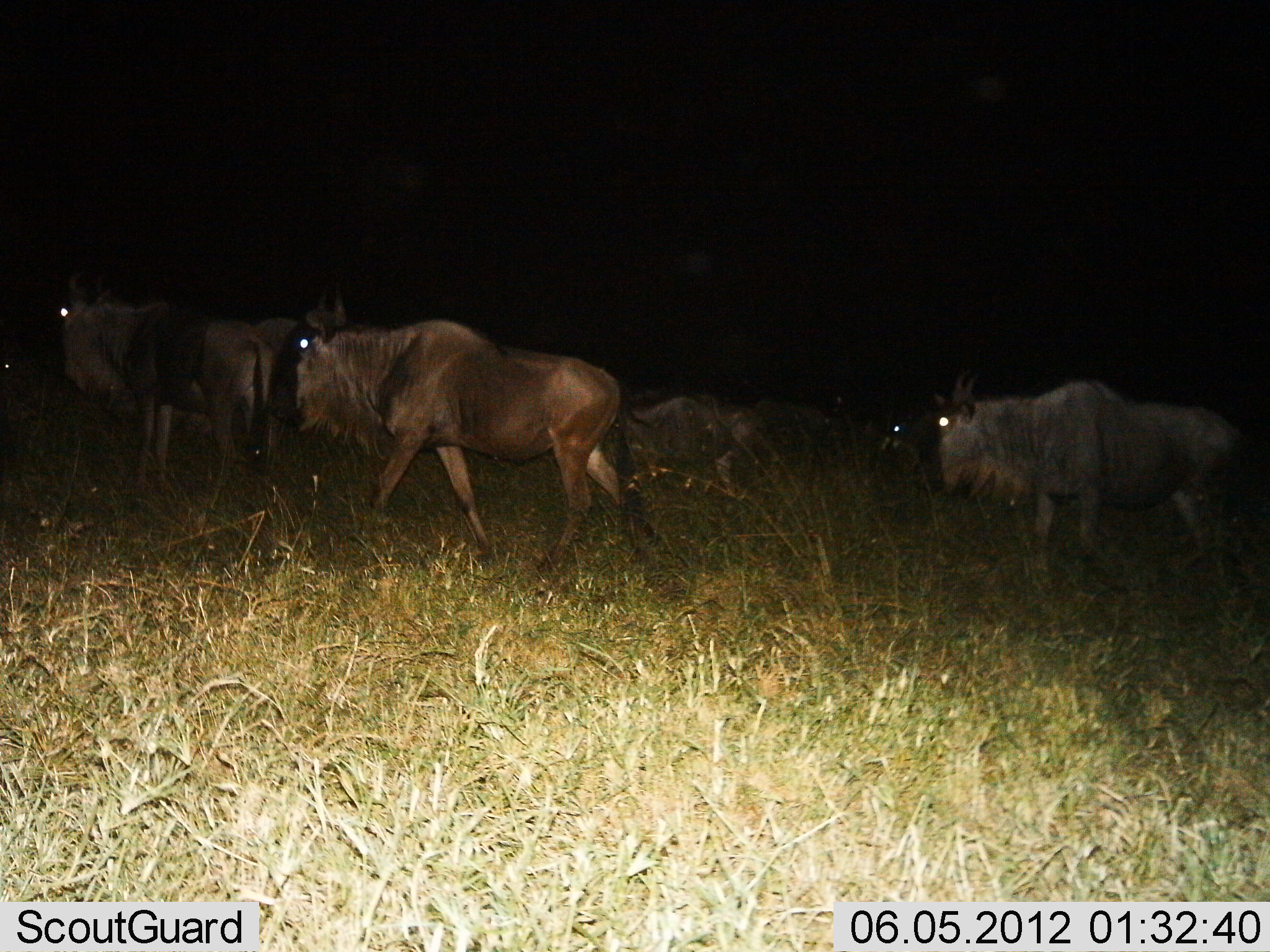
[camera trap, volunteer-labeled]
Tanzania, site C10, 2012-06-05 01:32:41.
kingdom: Animalia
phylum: Chordata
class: Mammalia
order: Artiodactyla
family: Bovidae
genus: Connochaetes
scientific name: Connochaetes taurinus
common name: blue wildebeest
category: wildebeest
Wildebeest (blue wildebeest) (Connochaetes taurinus), count 5. Behavior (volunteer vote fractions): standing 10%, resting 10%, moving 90%, interacting 0%. Young present (vote fraction): 0%. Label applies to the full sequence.